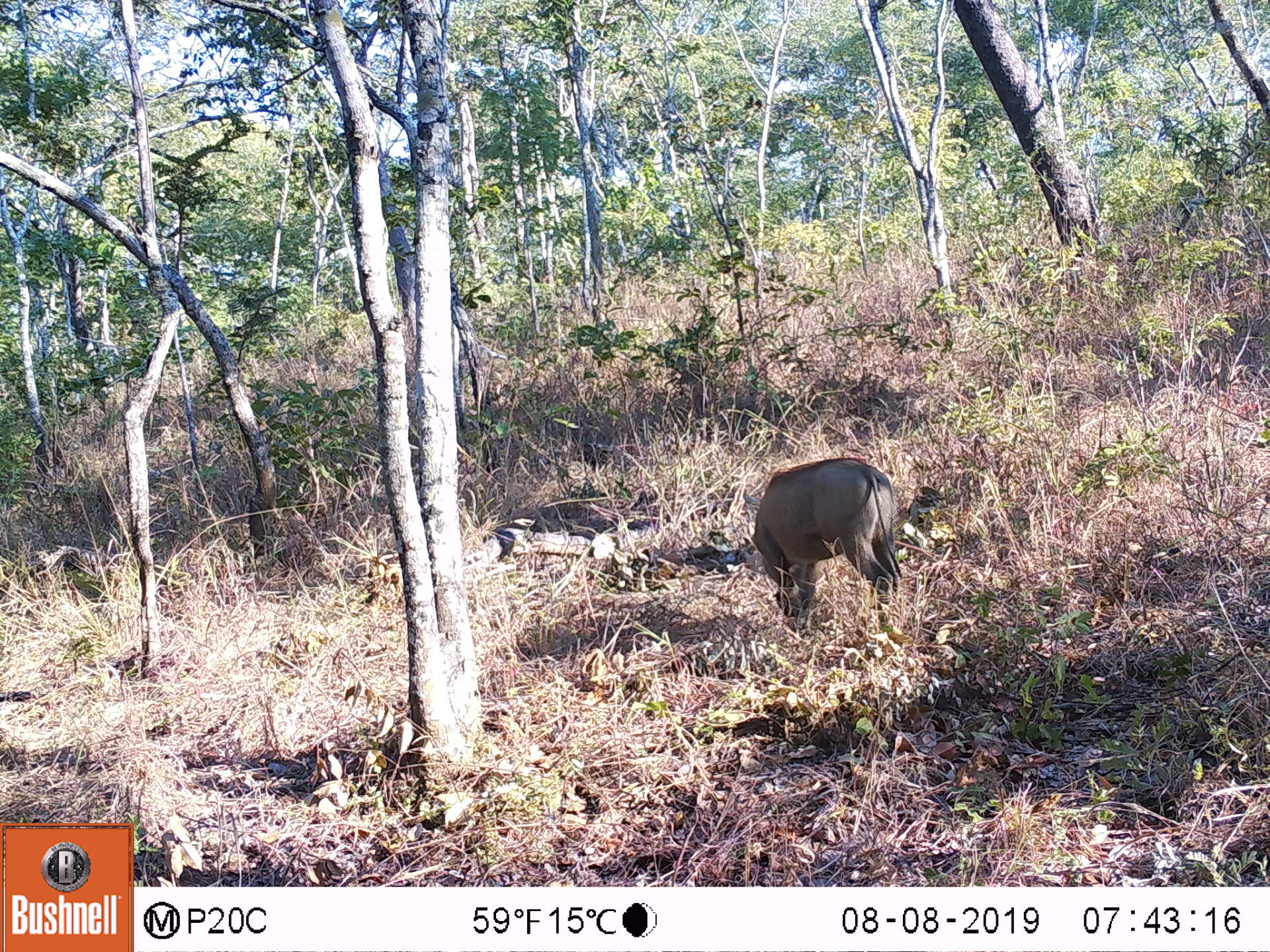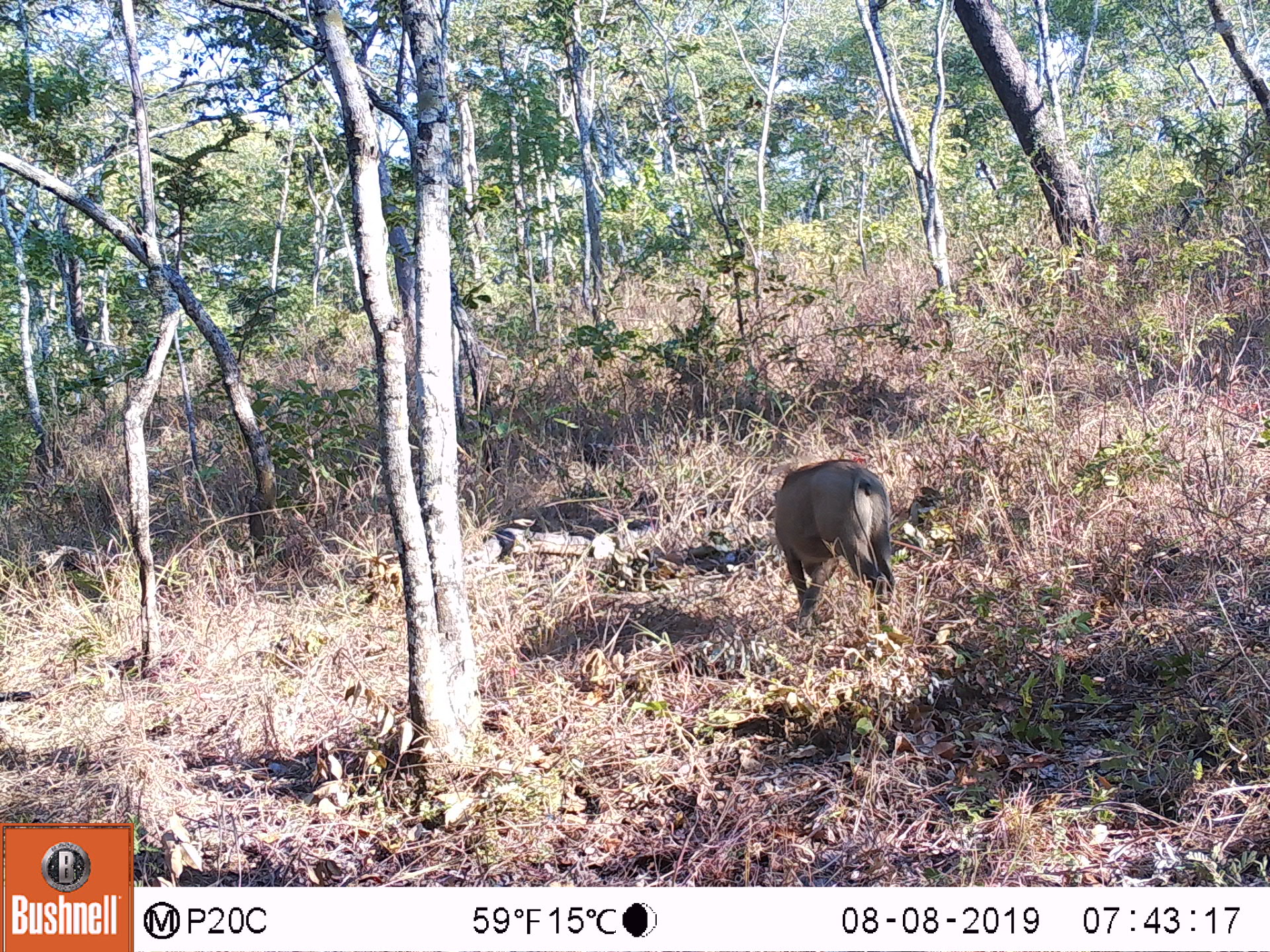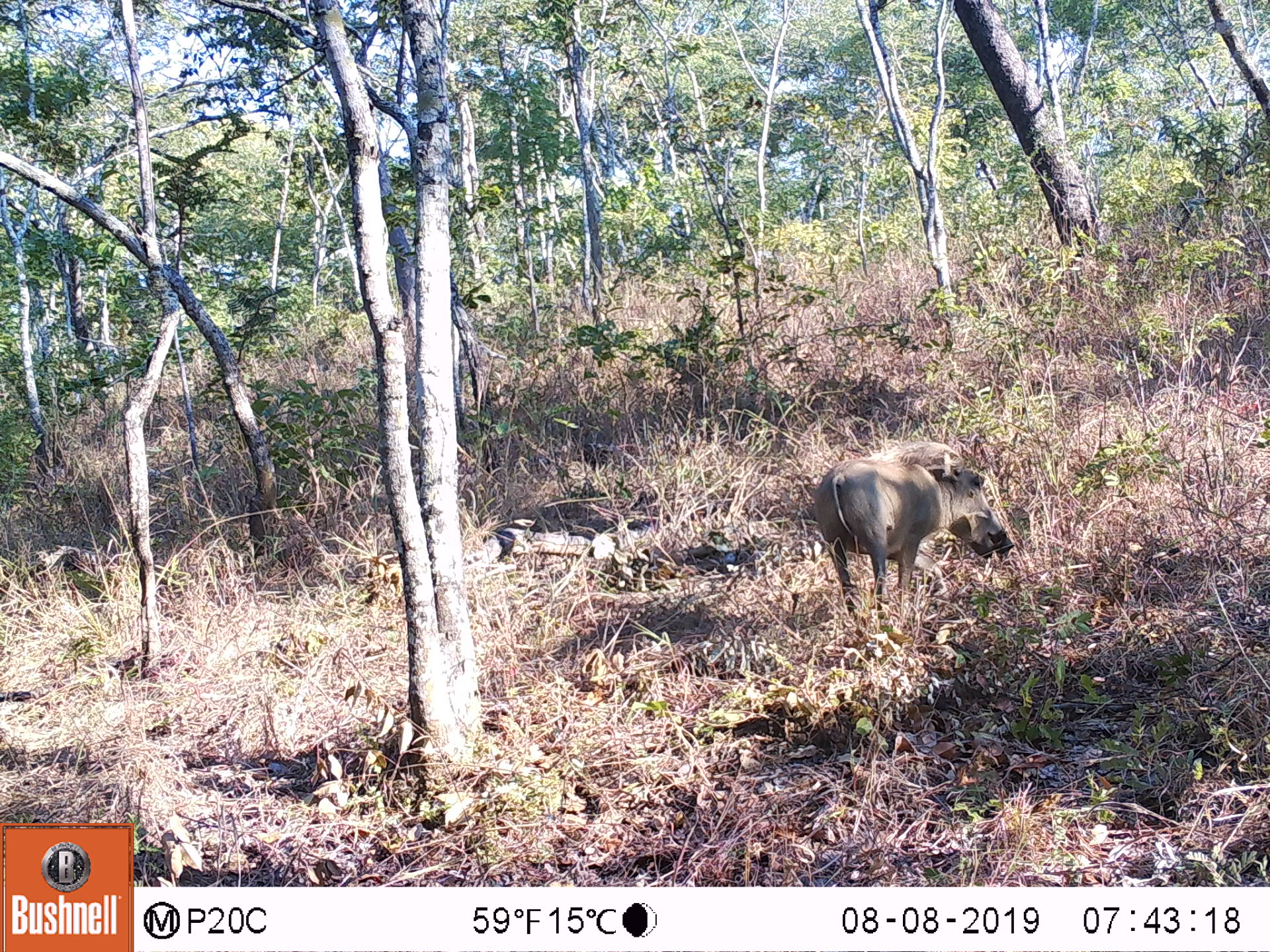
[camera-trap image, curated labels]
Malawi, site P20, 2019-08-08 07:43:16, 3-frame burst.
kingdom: Animalia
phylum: Chordata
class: Mammalia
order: Artiodactyla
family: Suidae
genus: Phacochoerus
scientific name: Phacochoerus africanus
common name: common warthog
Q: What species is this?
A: Common warthog (Phacochoerus africanus).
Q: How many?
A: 1.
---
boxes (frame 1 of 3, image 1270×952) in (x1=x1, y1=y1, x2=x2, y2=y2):
common warthog: (x1=744, y1=456, x2=904, y2=622)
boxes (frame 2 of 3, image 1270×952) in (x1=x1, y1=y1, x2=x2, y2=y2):
common warthog: (x1=767, y1=461, x2=899, y2=624)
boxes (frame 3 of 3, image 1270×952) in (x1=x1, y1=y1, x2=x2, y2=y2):
common warthog: (x1=816, y1=439, x2=1017, y2=611)